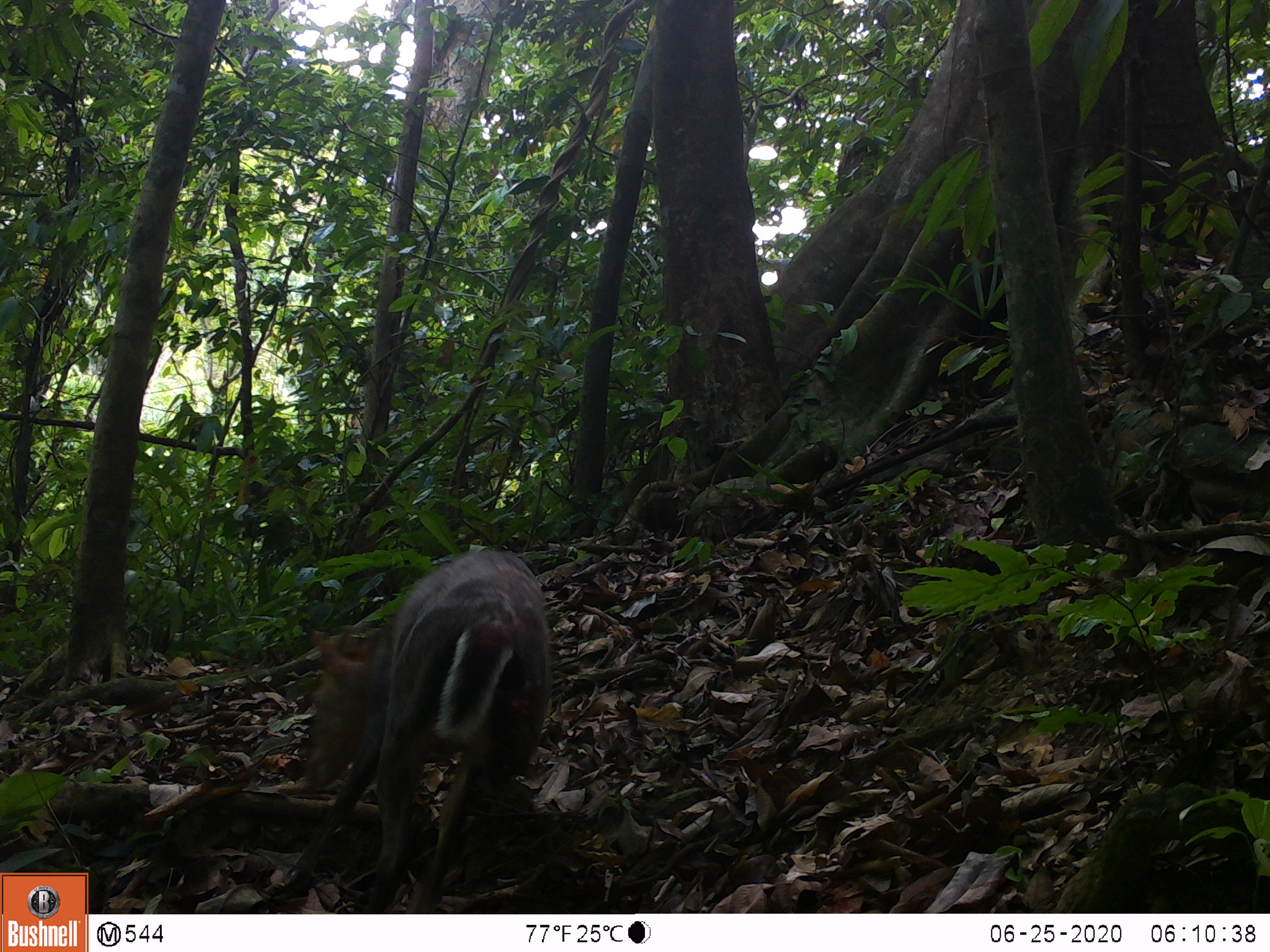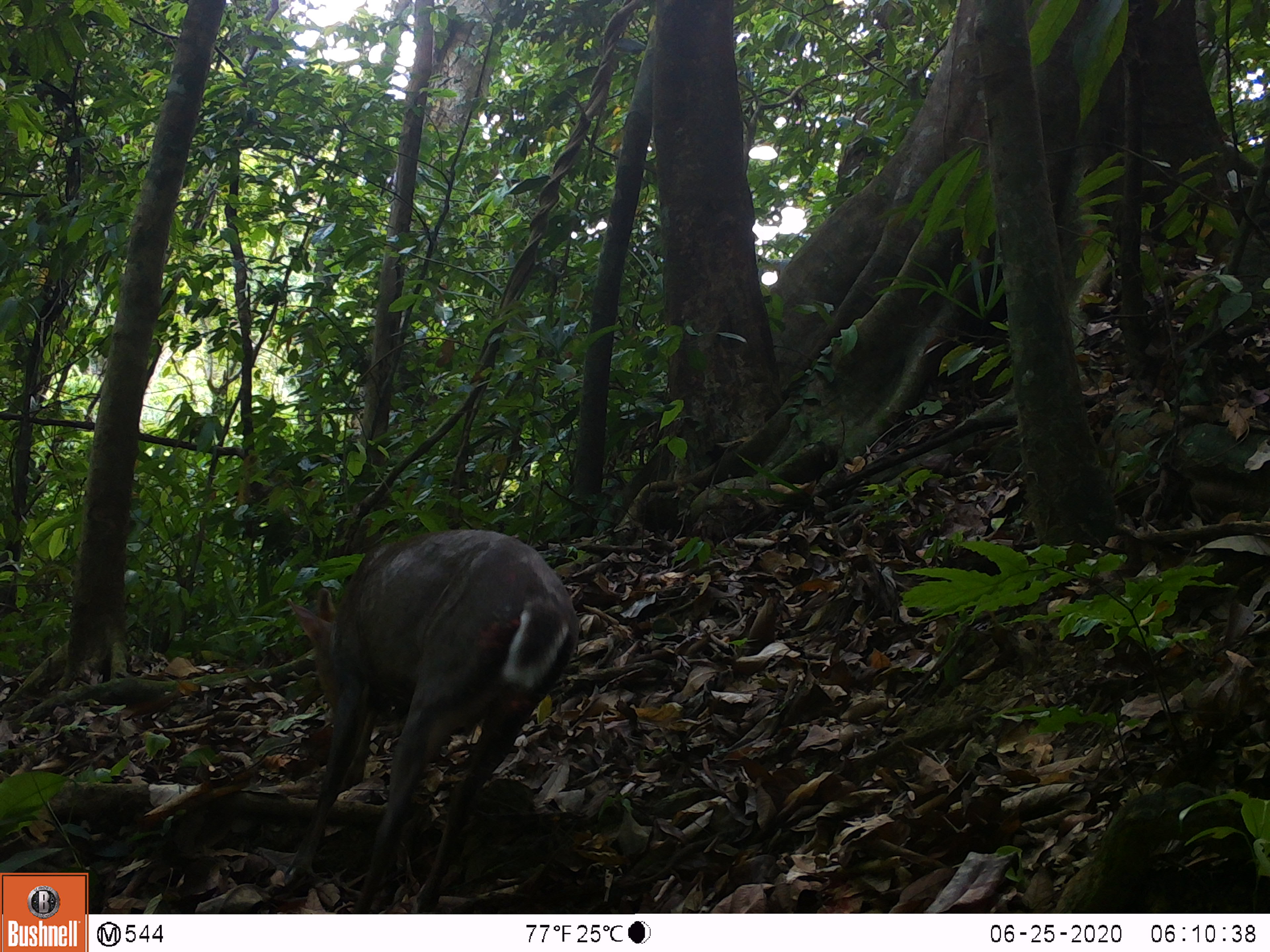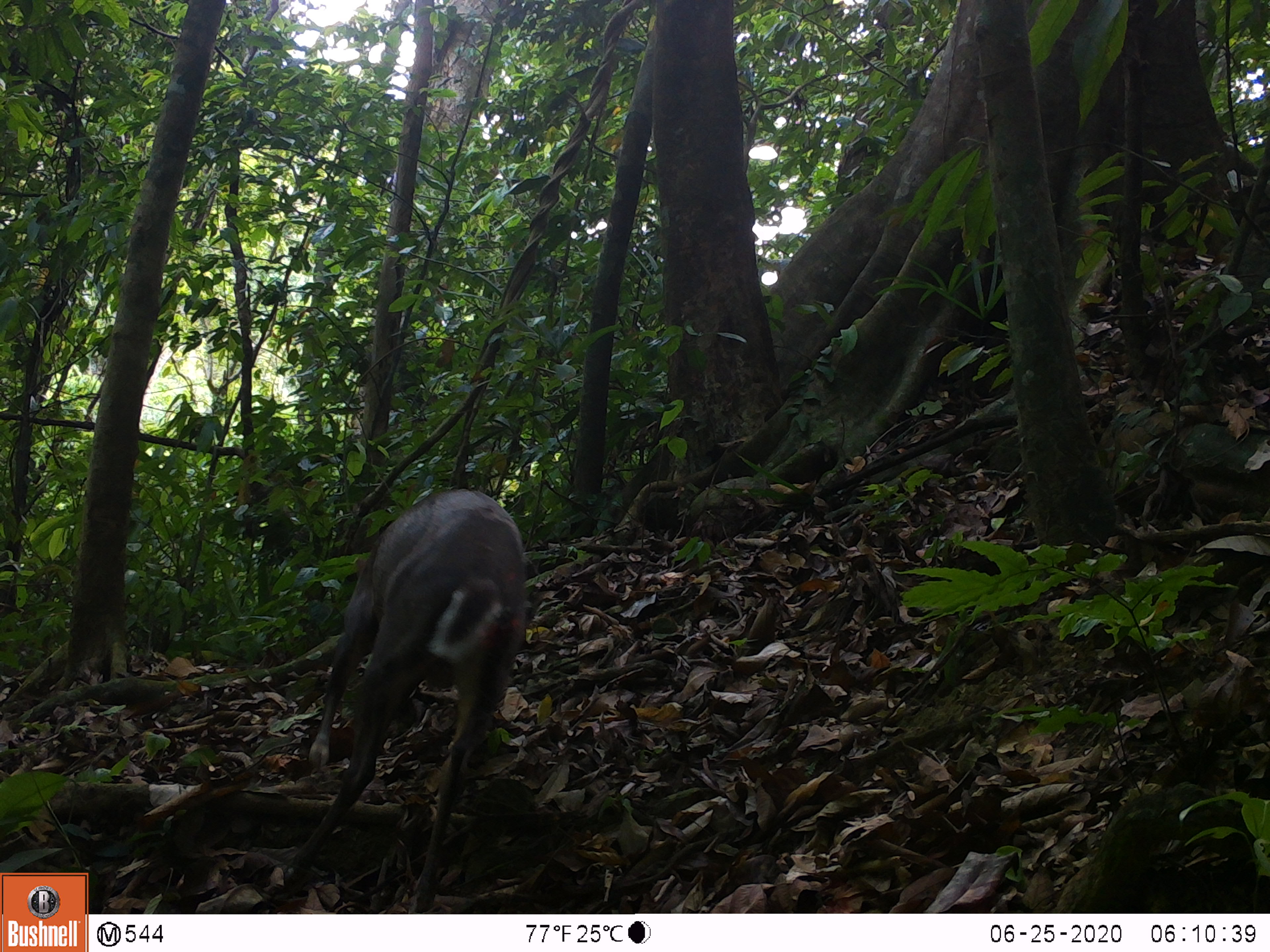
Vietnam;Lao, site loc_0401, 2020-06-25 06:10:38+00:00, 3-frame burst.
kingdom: Animalia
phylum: Chordata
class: Mammalia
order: Artiodactyla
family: Cervidae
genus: Muntiacus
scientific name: Muntiacus rooseveltorum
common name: roosevelt's muntjac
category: roosevelts muntjac group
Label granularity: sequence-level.